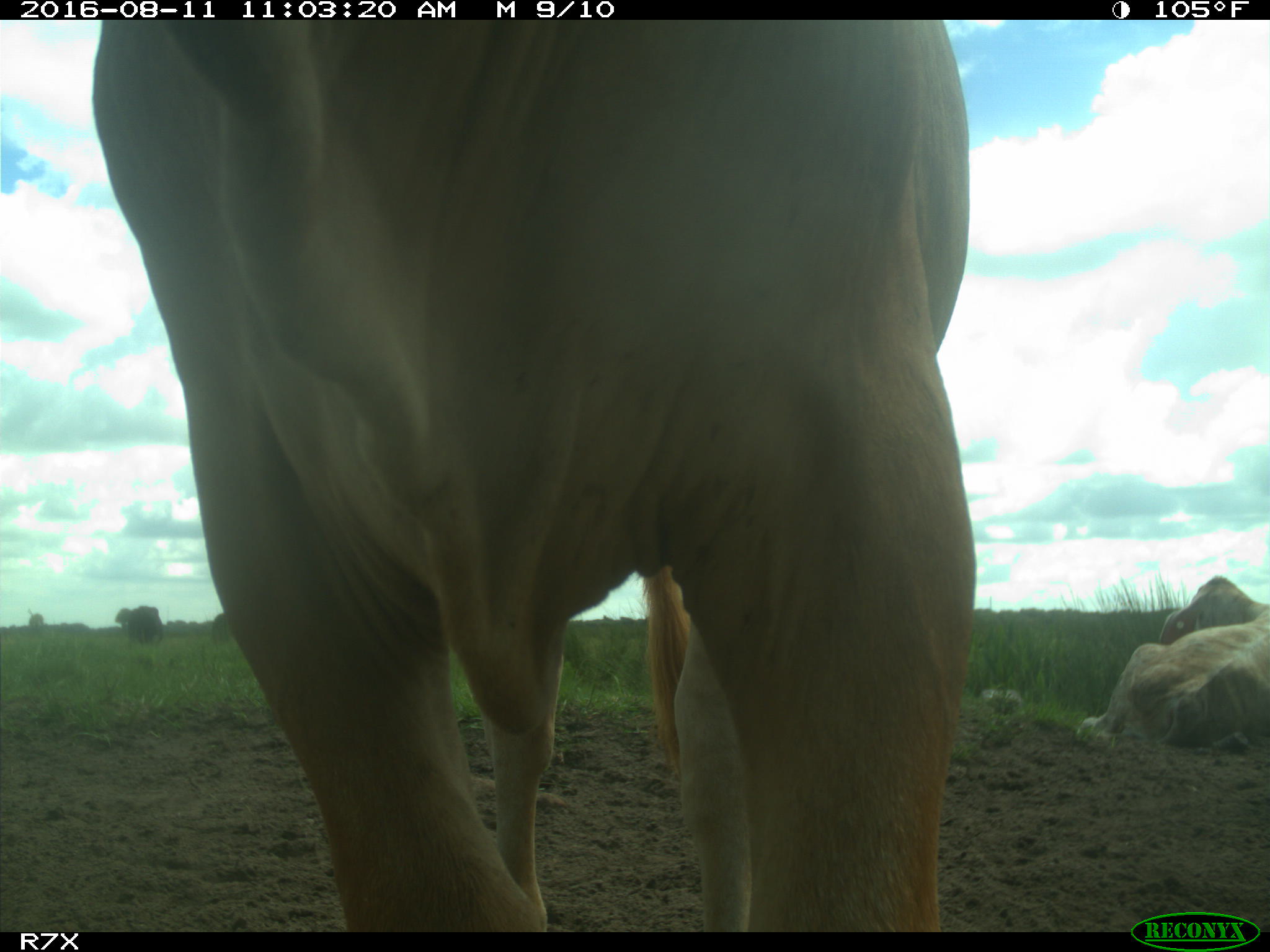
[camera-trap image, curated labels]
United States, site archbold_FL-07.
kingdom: Animalia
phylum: Chordata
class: Mammalia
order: Artiodactyla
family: Bovidae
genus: Bos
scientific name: Bos taurus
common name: domestic cow